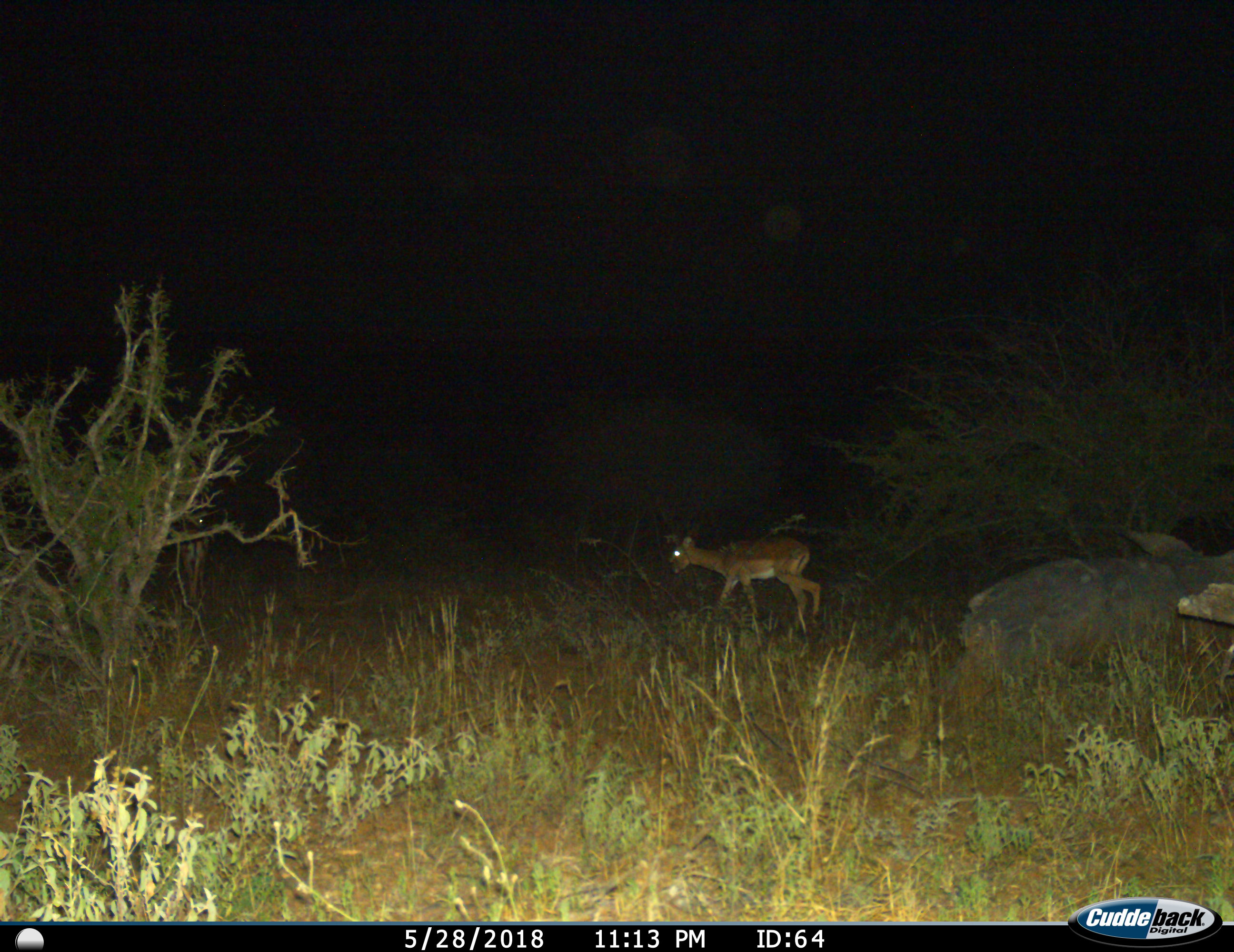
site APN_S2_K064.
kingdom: Animalia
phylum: Chordata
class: Mammalia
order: Artiodactyla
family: Bovidae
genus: Aepyceros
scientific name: Aepyceros melampus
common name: impala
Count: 2.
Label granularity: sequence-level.